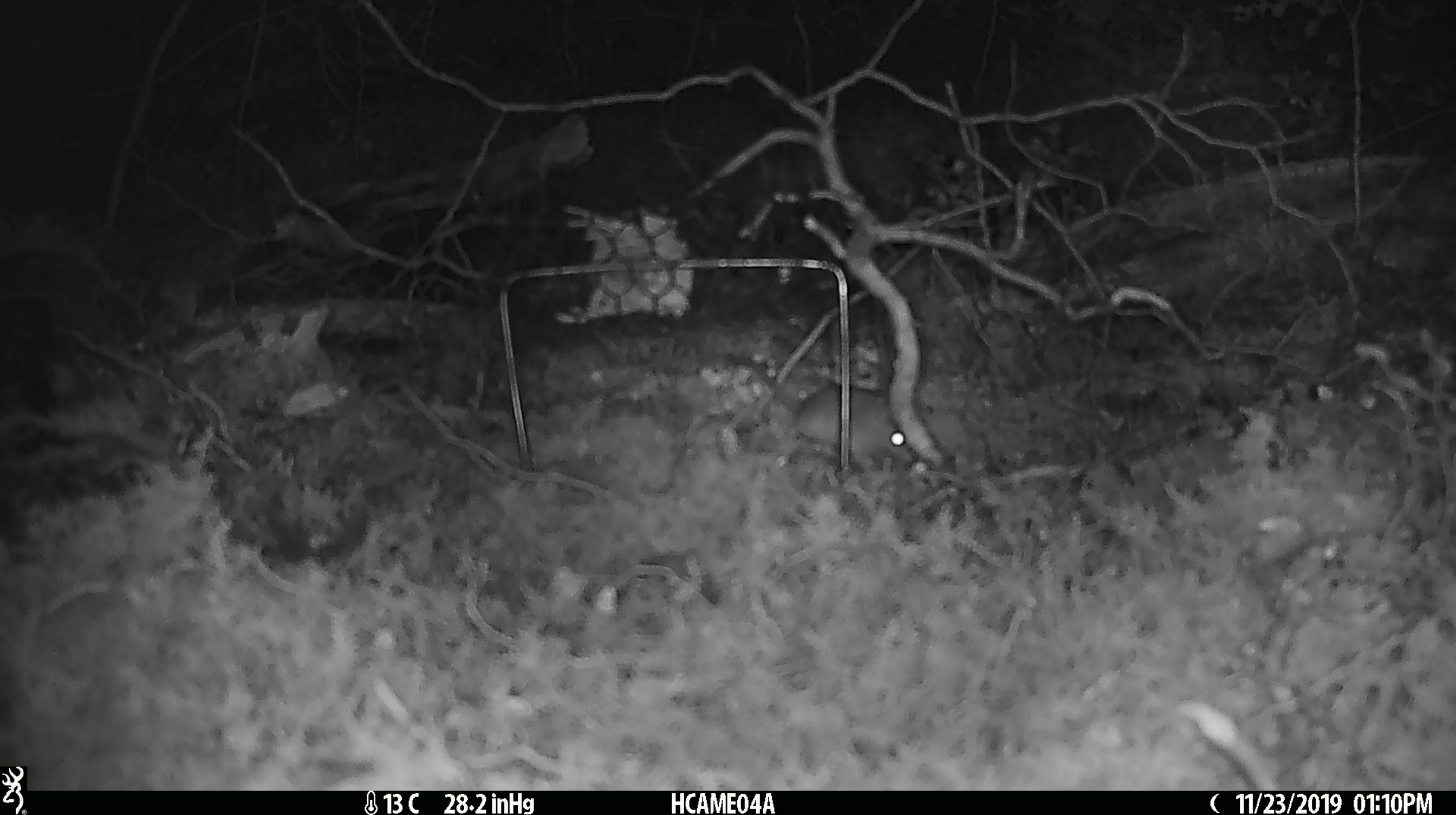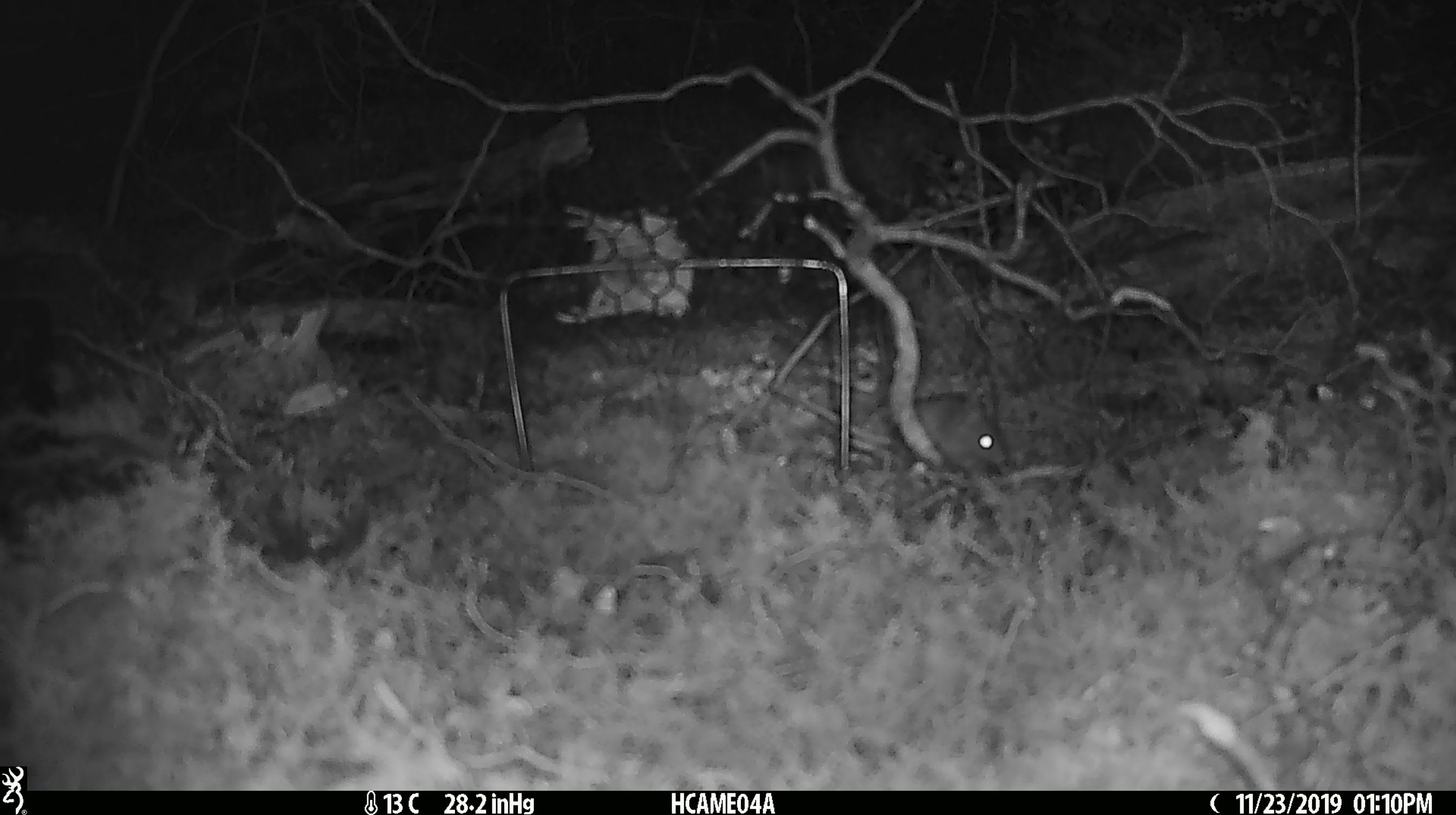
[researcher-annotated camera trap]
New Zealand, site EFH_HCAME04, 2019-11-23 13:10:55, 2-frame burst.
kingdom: Animalia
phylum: Chordata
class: Mammalia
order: Rodentia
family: Muridae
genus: Mus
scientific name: Mus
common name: mouse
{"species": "mouse (Mus)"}